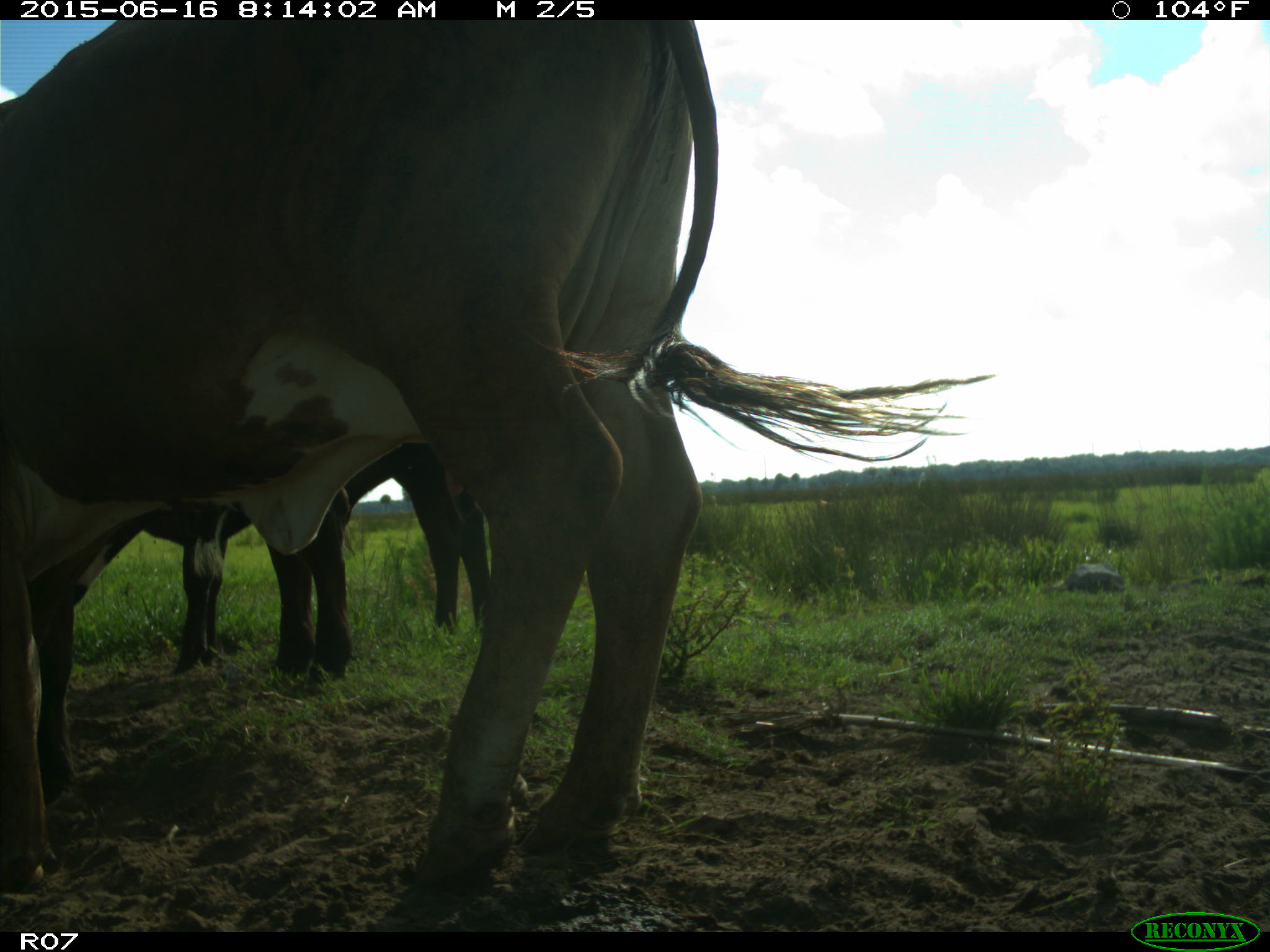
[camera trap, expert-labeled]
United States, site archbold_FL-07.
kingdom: Animalia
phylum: Chordata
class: Mammalia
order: Artiodactyla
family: Bovidae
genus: Bos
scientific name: Bos taurus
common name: domestic cow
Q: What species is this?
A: Bos taurus (domestic cow).